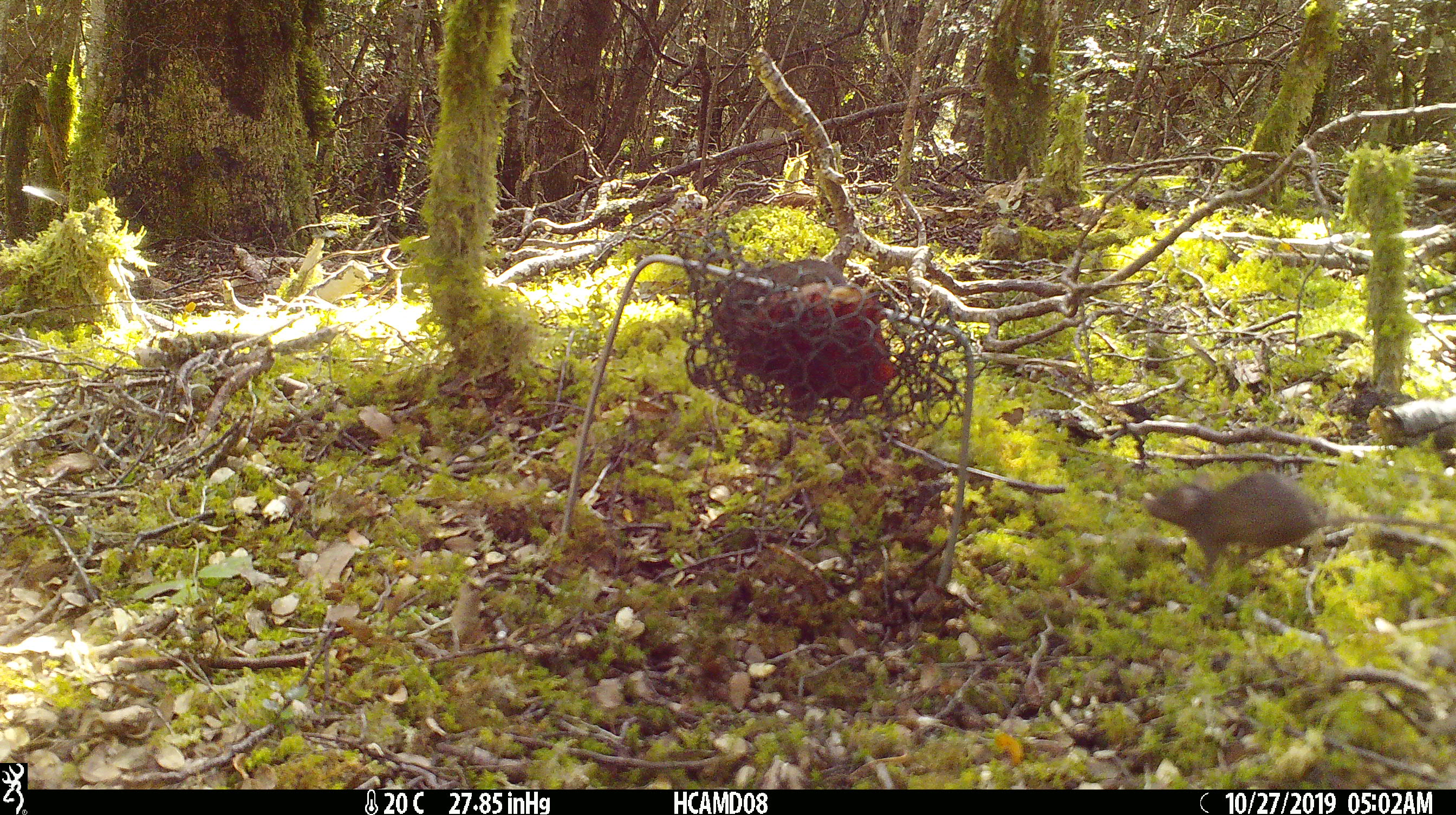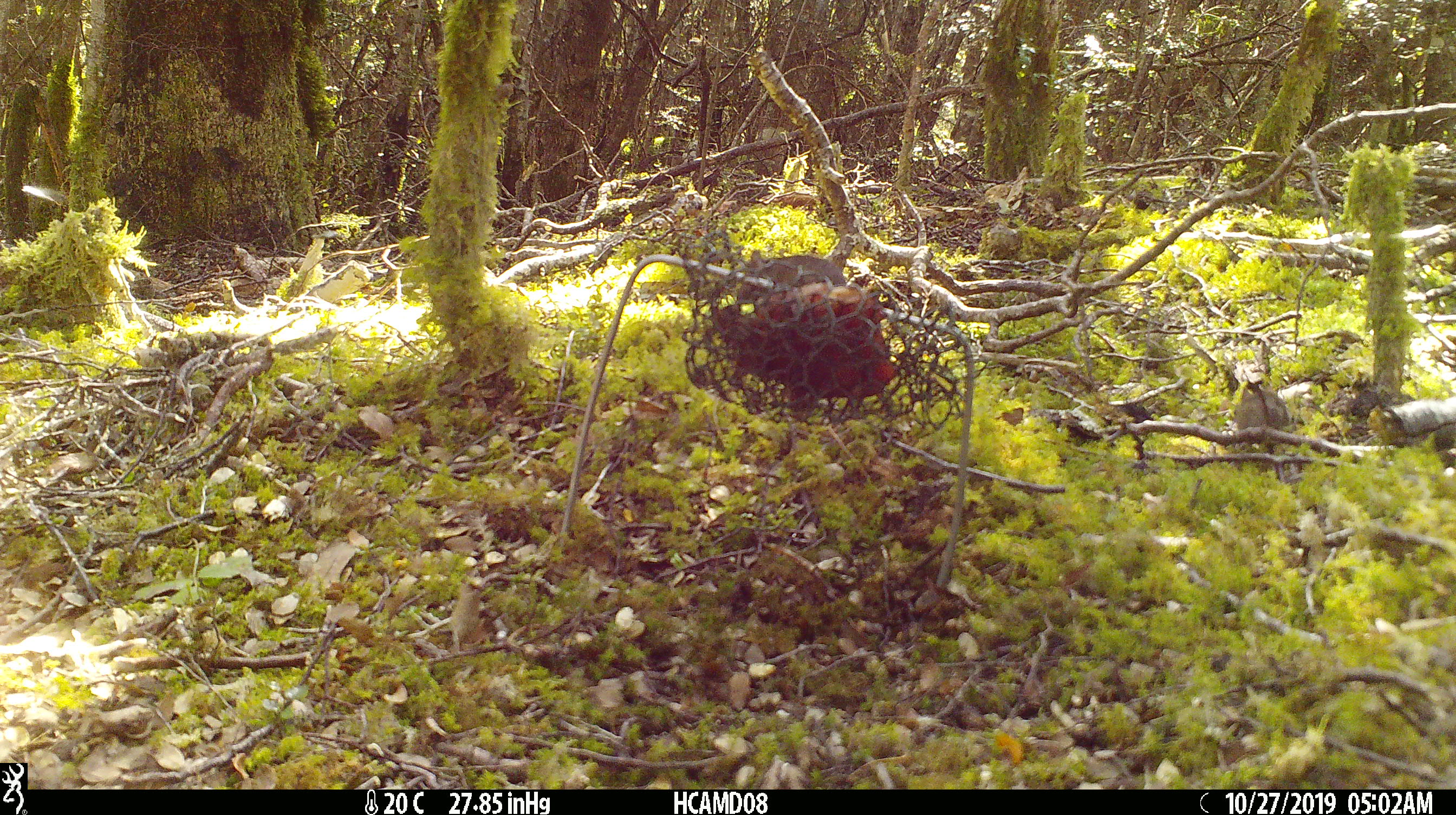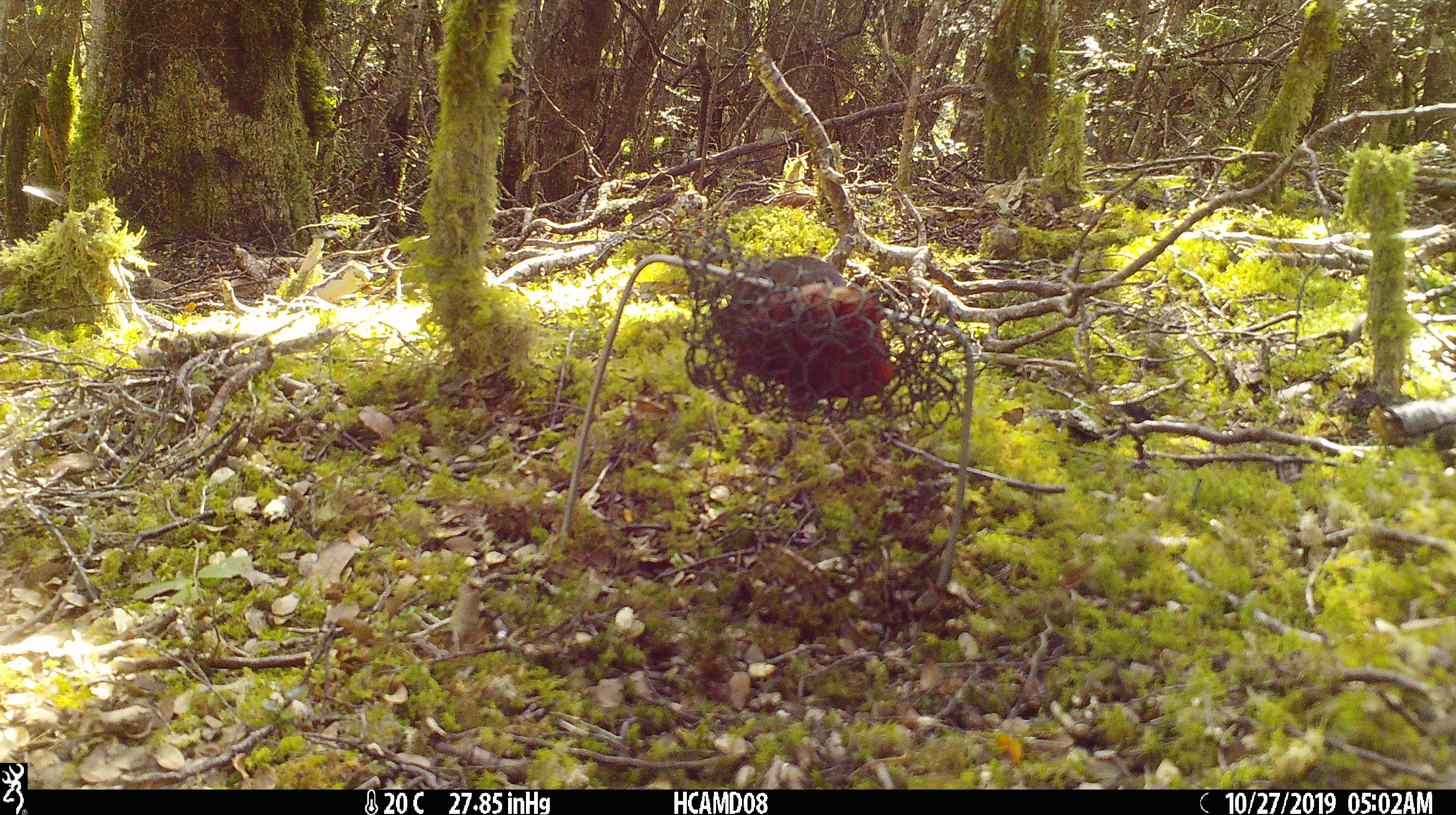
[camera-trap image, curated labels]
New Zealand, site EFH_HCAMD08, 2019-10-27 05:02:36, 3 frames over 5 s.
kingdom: Animalia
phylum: Chordata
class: Mammalia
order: Rodentia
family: Muridae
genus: Mus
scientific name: Mus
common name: mouse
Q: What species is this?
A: Mouse (Mus).